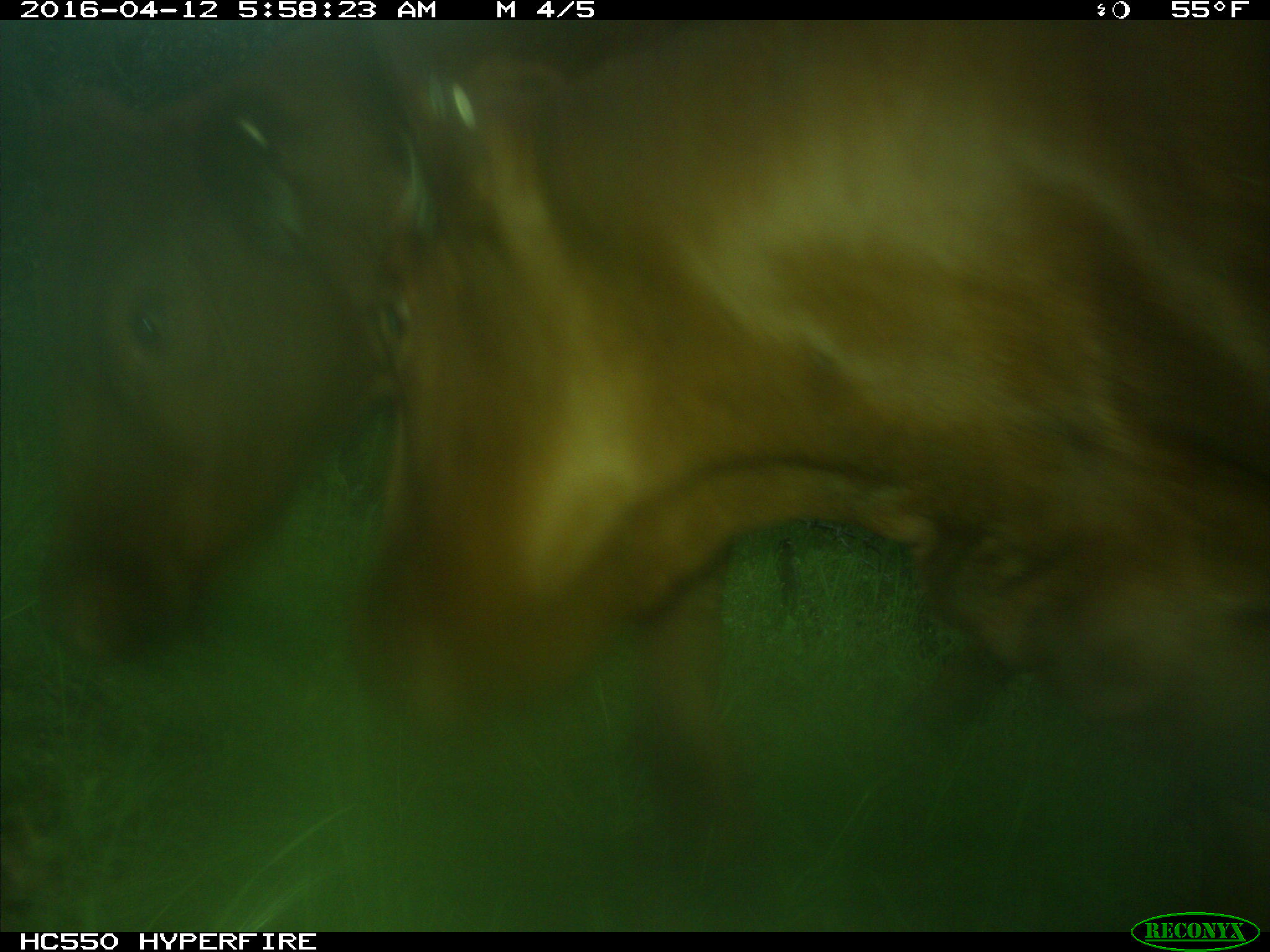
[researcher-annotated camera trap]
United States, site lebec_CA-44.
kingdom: Animalia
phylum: Chordata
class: Mammalia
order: Artiodactyla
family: Bovidae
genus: Bos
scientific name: Bos taurus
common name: domestic cow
Bos taurus (domestic cow).